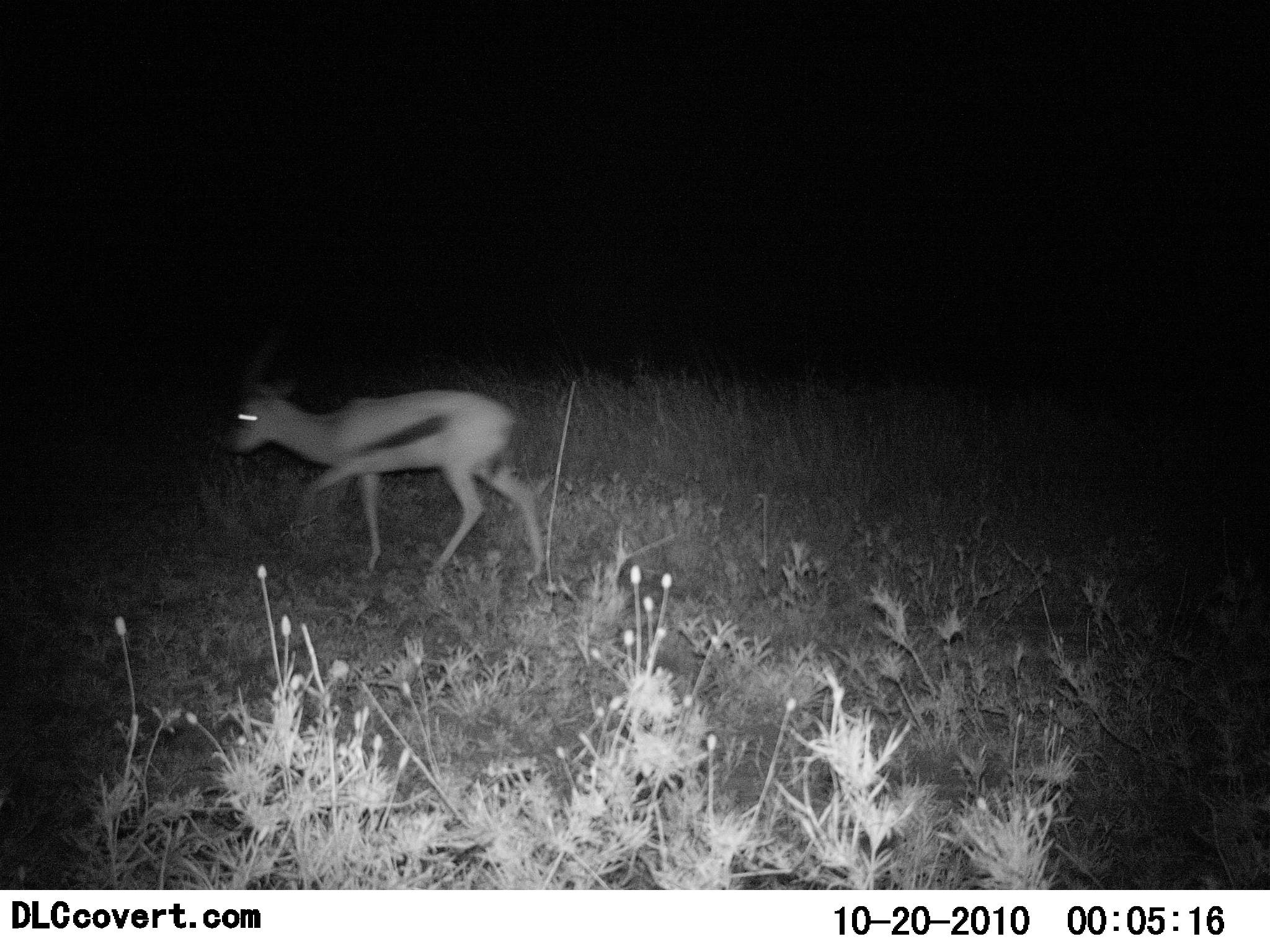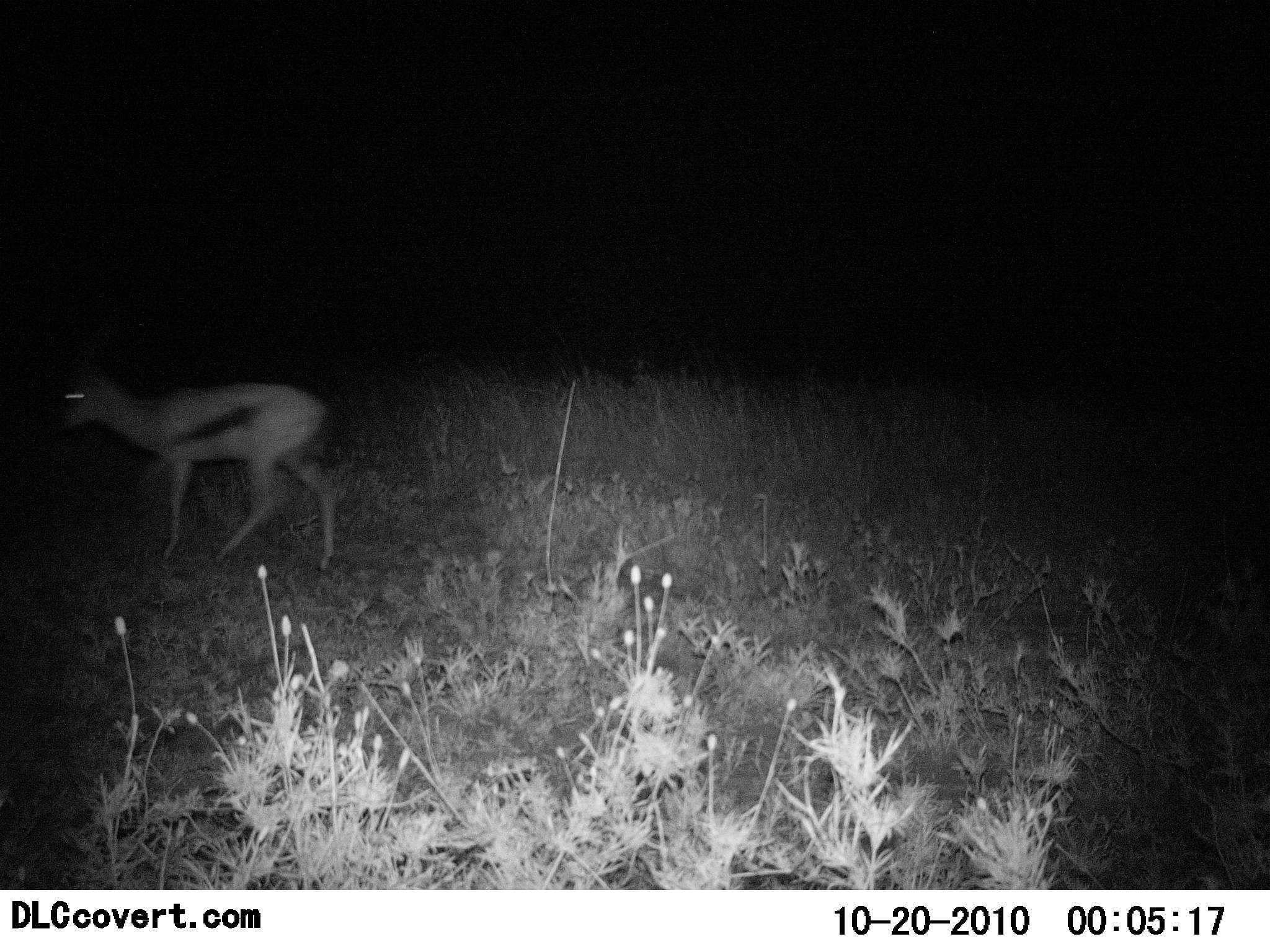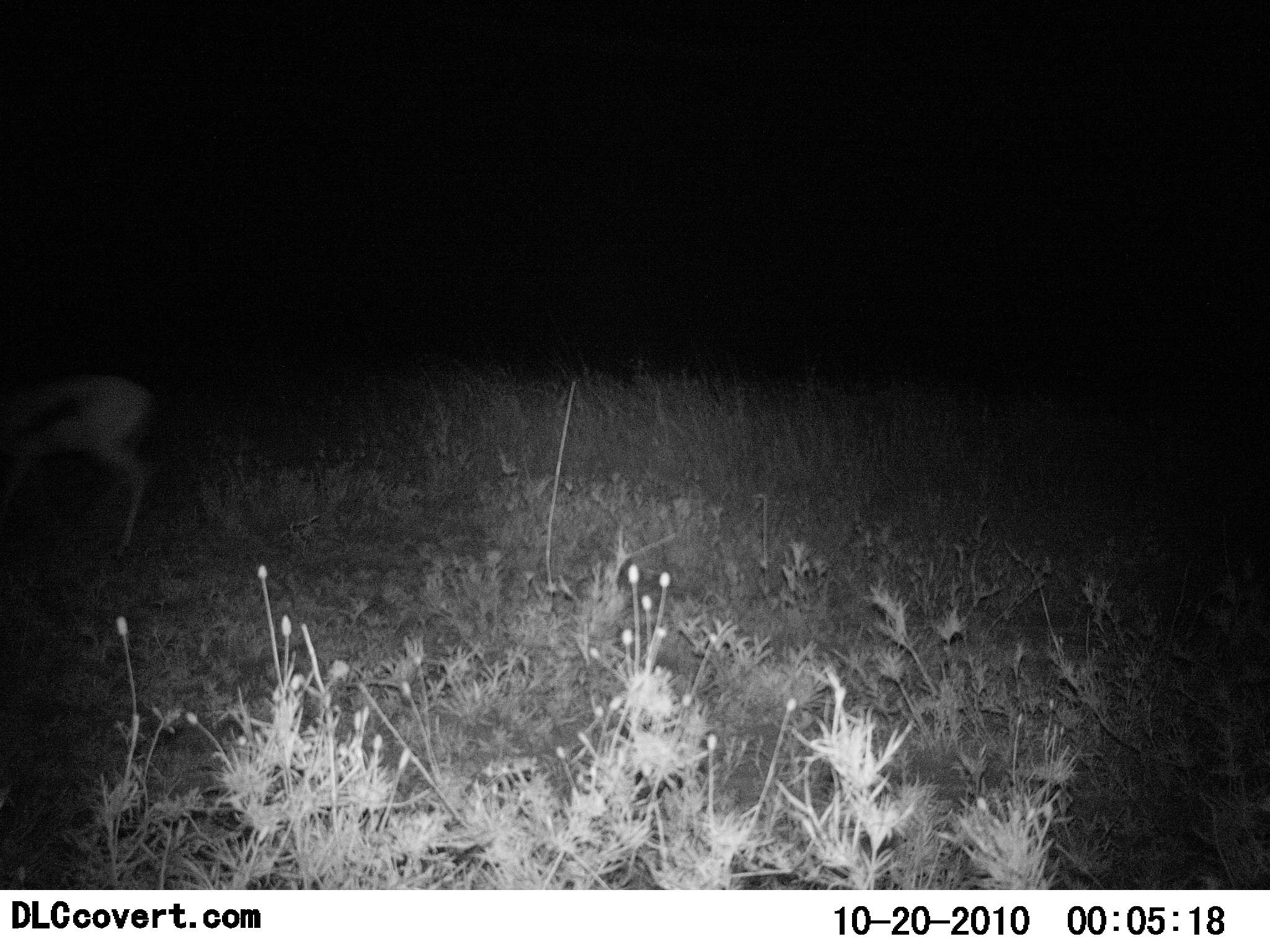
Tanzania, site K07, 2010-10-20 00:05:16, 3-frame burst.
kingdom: Animalia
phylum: Chordata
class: Mammalia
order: Artiodactyla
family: Bovidae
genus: Eudorcas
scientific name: Eudorcas thomsonii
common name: thomson's gazelle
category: gazellethomsons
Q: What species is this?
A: Gazellethomsons (thomson's gazelle) (Eudorcas thomsonii).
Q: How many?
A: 1.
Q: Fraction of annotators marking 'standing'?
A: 0%.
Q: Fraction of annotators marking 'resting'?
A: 0%.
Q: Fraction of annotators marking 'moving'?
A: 100%.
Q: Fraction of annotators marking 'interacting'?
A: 0%.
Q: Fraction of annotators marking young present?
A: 0%.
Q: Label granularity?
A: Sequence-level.